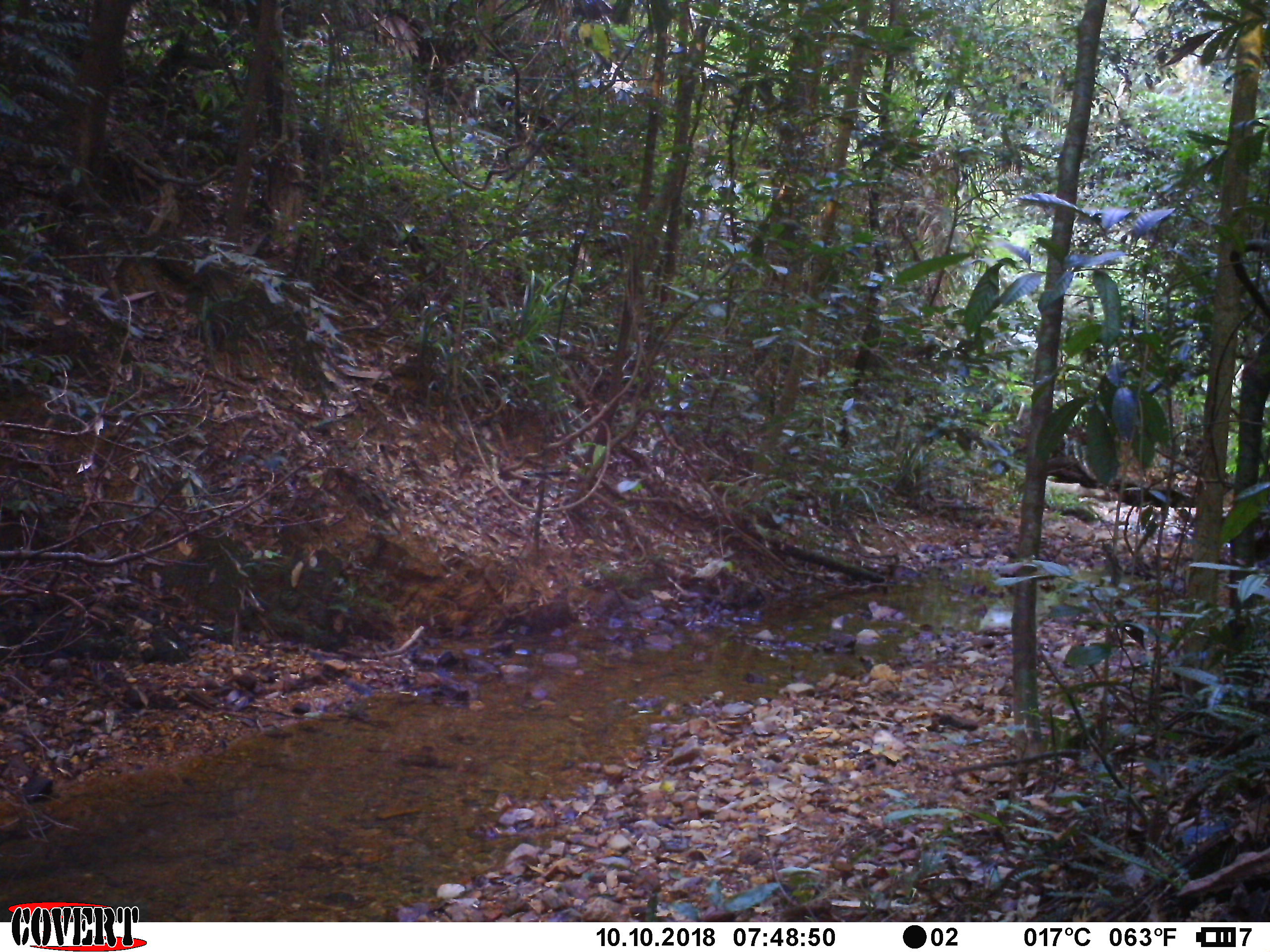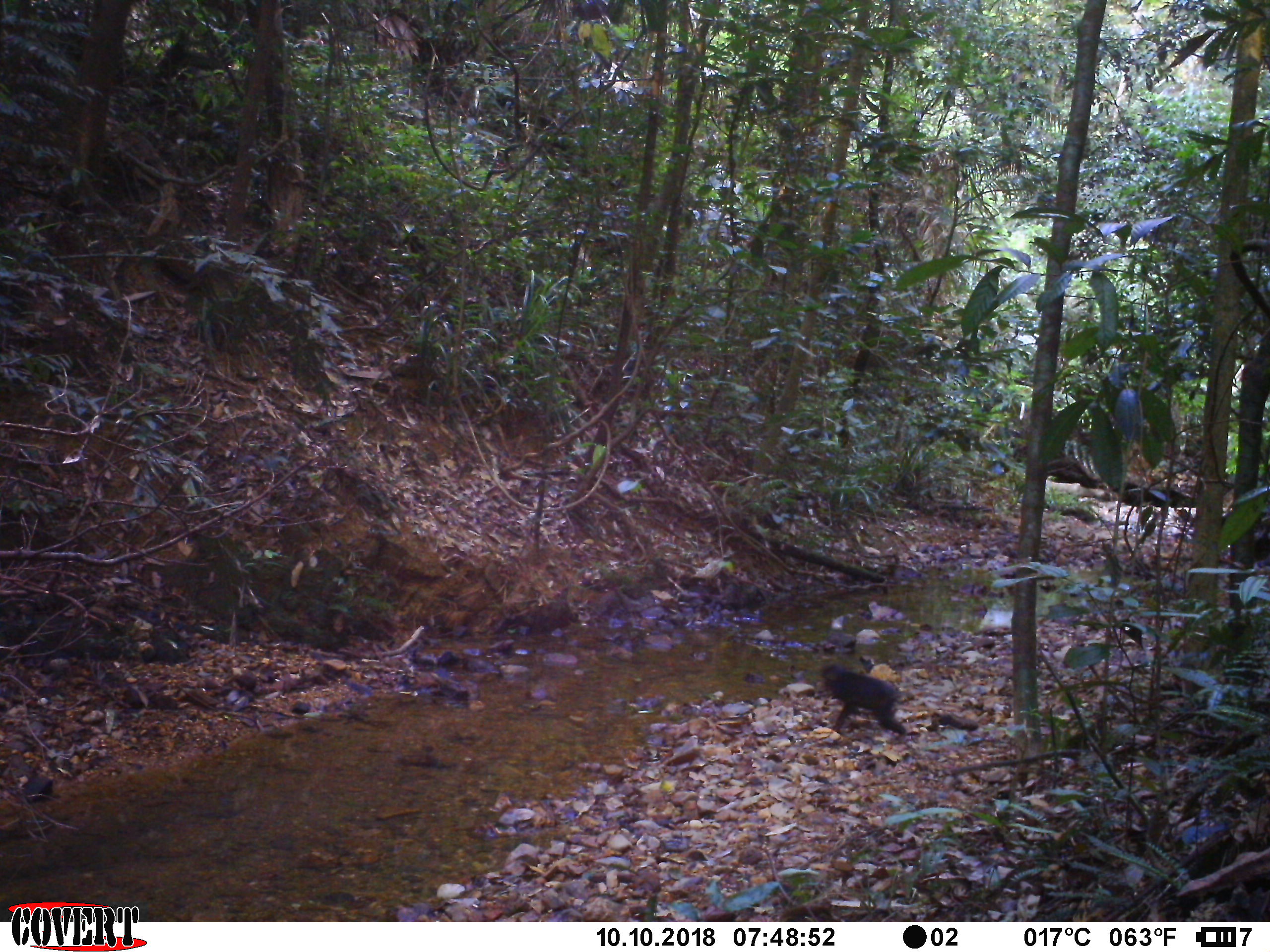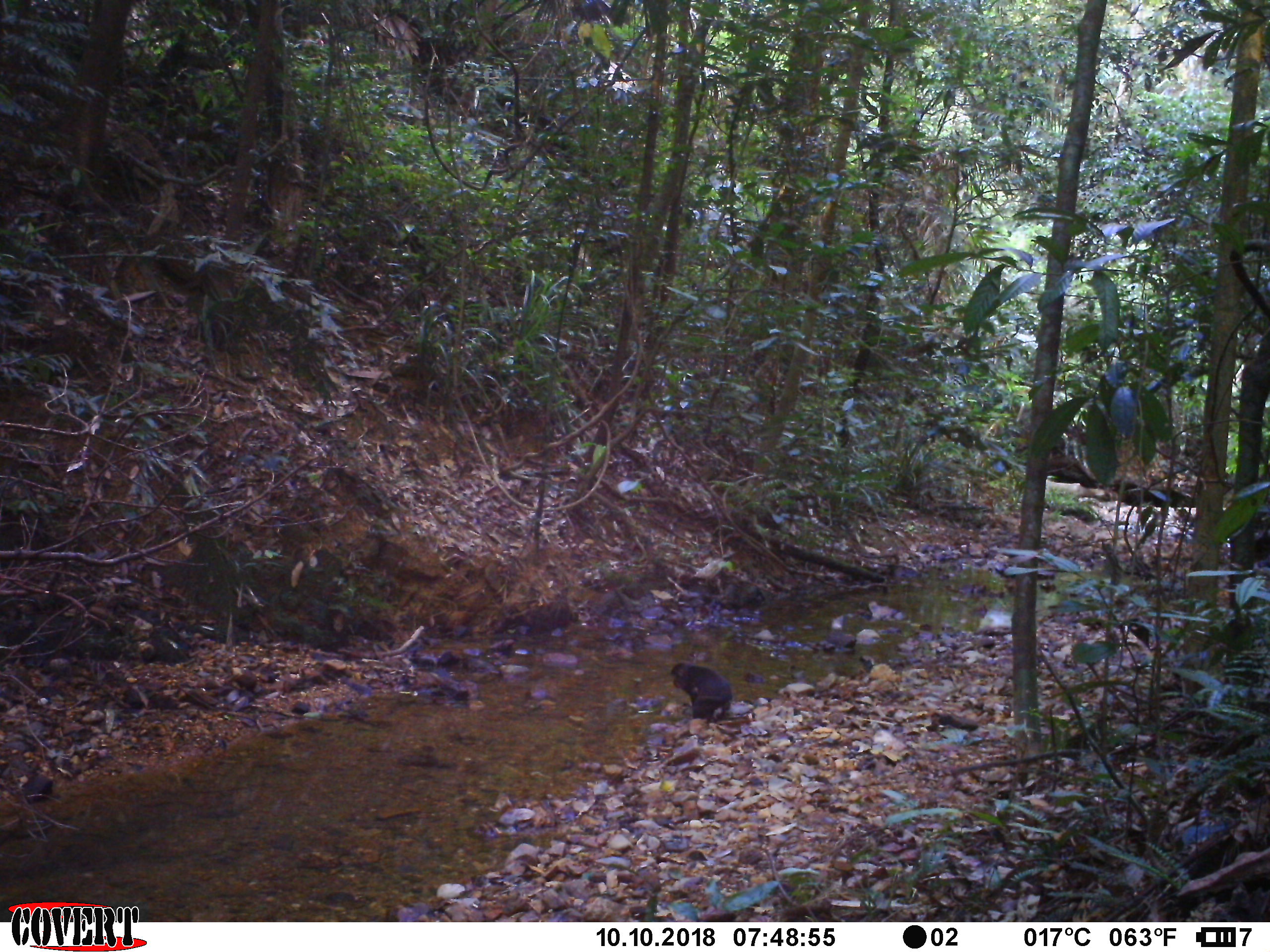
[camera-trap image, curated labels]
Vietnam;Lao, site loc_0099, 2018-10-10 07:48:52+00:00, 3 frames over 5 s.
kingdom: Animalia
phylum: Chordata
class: Mammalia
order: Primates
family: Cercopithecidae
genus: Macaca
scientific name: Macaca arctoides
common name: stump-tailed macaque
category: stump tailed macaque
Stump tailed macaque (stump-tailed macaque) (Macaca arctoides). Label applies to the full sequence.